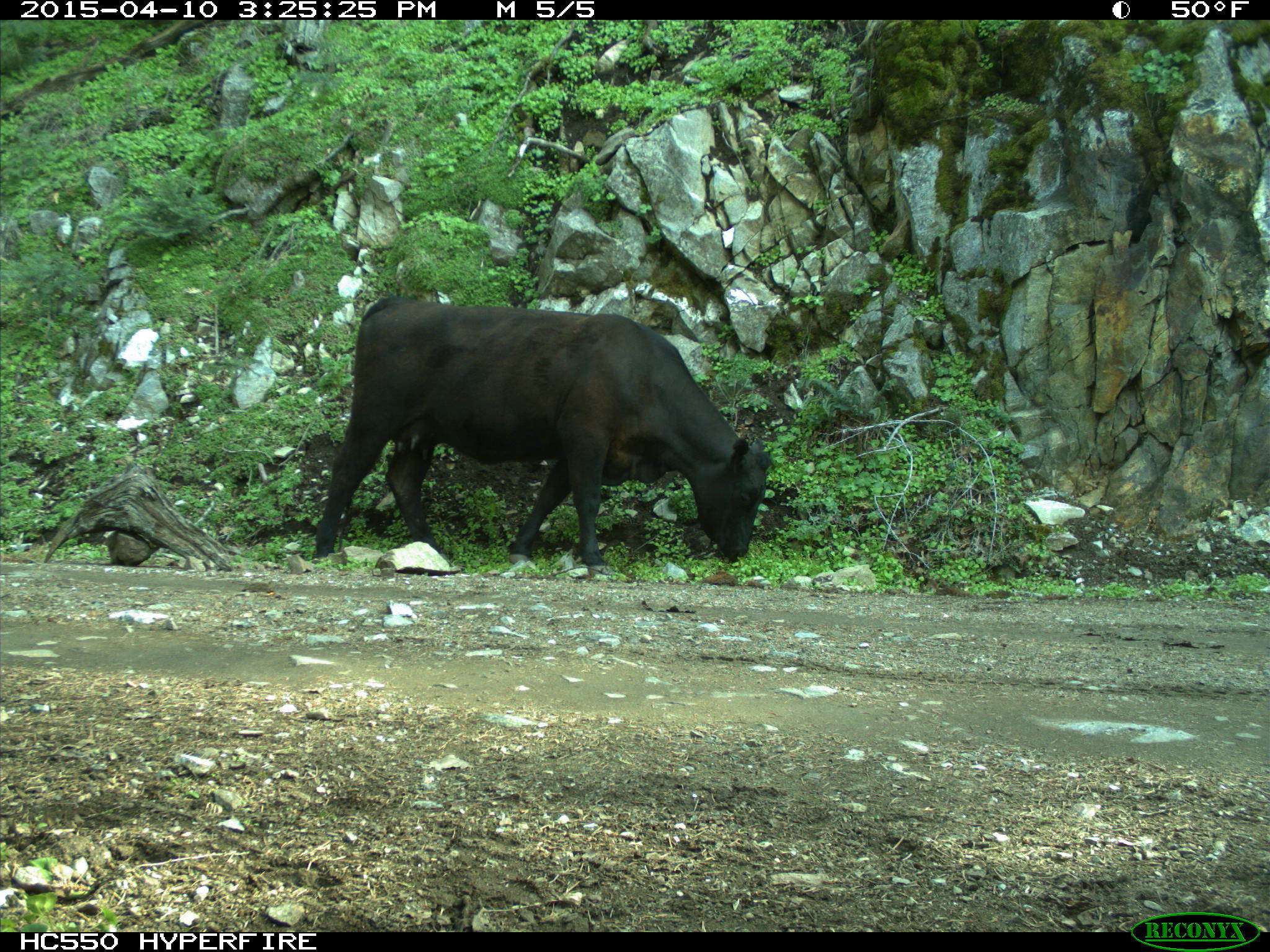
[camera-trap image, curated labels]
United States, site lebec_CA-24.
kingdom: Animalia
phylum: Chordata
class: Mammalia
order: Artiodactyla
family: Bovidae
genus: Bos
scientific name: Bos taurus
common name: domestic cow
Bos taurus (domestic cow).